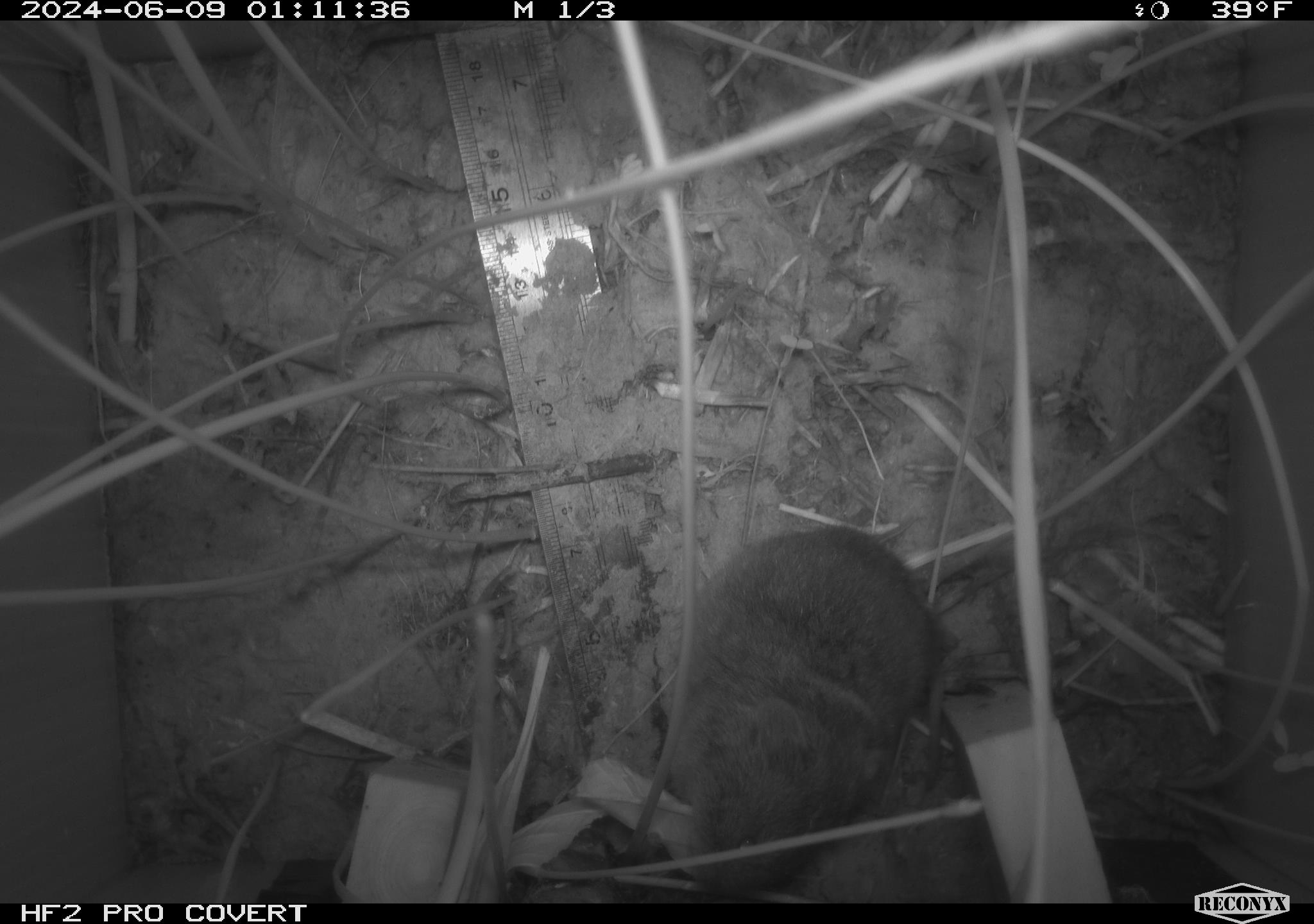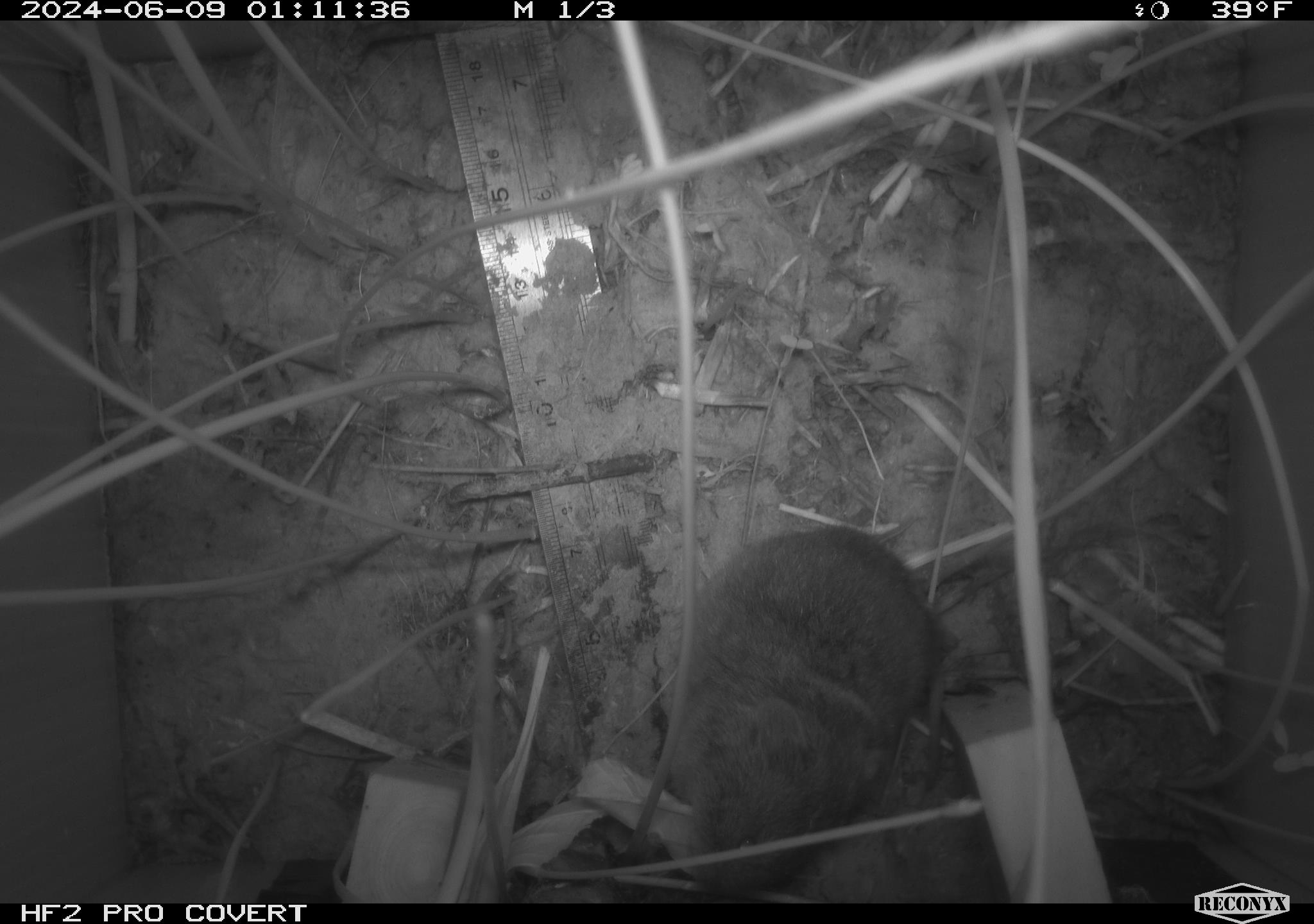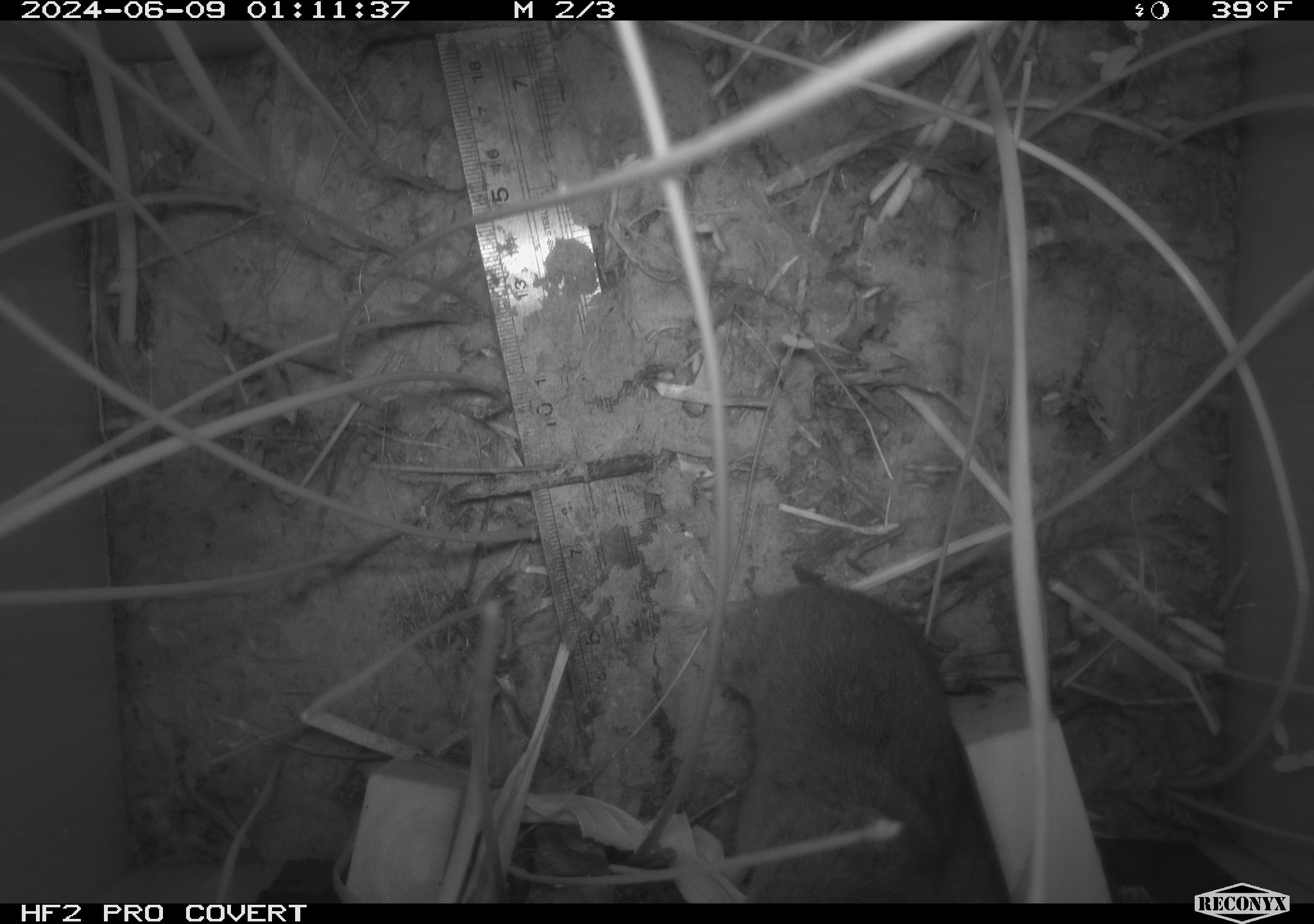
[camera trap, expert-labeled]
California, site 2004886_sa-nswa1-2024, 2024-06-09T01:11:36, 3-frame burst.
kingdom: Animalia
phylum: Chordata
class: Mammalia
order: Rodentia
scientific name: Rodentia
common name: rodent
Rodent (Rodentia).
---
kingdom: Animalia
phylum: Chordata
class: Mammalia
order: Rodentia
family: Cricetidae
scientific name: Arvicolinae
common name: voles, lemmings, and muskrats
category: arvicolinae subfamily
Arvicolinae subfamily (voles, lemmings, and muskrats) (Arvicolinae).